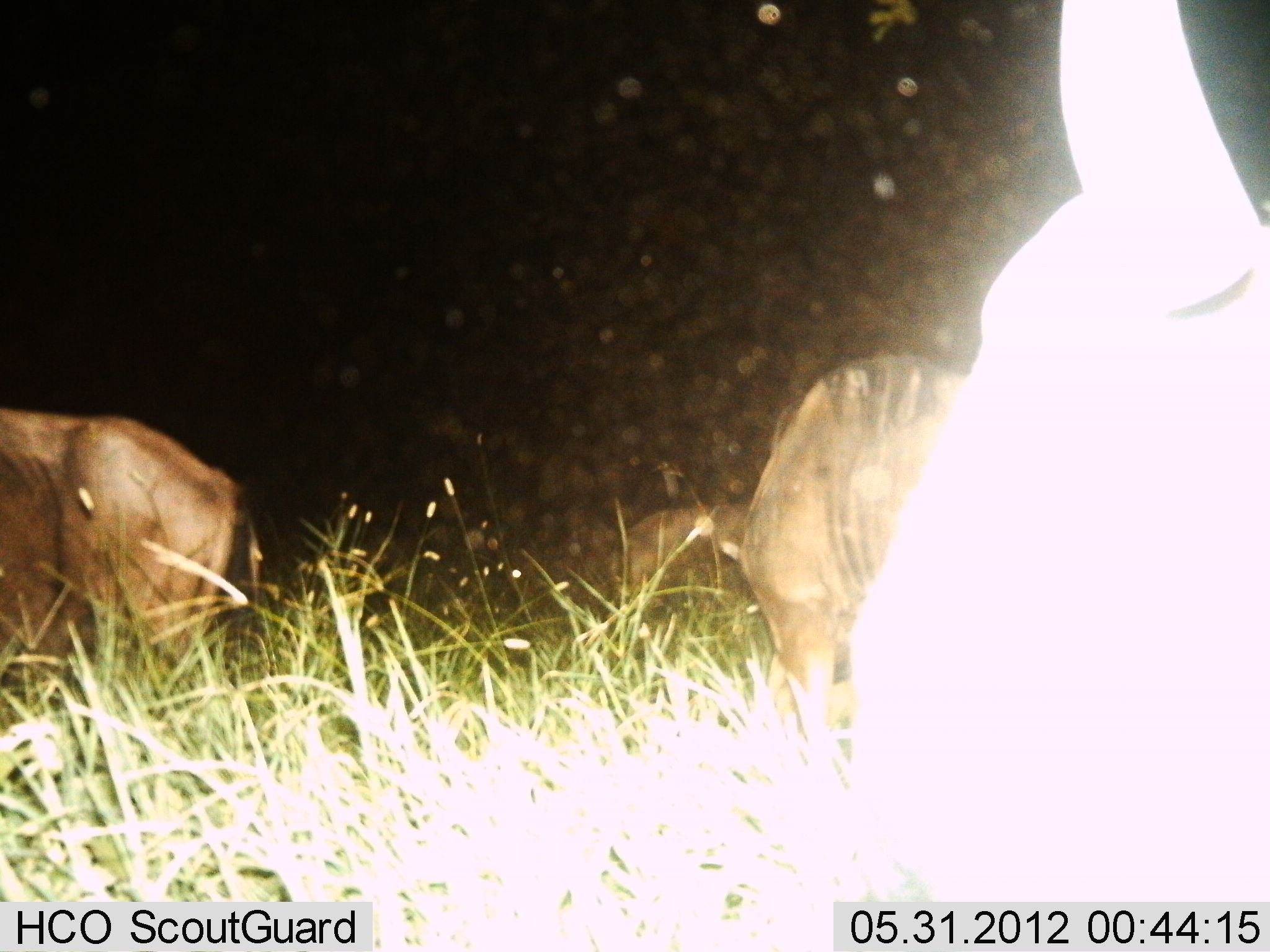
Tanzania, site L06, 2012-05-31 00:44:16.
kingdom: Animalia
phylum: Chordata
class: Mammalia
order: Artiodactyla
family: Bovidae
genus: Connochaetes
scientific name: Connochaetes taurinus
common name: blue wildebeest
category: wildebeest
Wildebeest (blue wildebeest) (Connochaetes taurinus), count 4. Behavior (volunteer vote fractions): standing 100%, resting 0%, moving 0%, interacting 0%. Young present (vote fraction): 0%. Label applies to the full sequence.